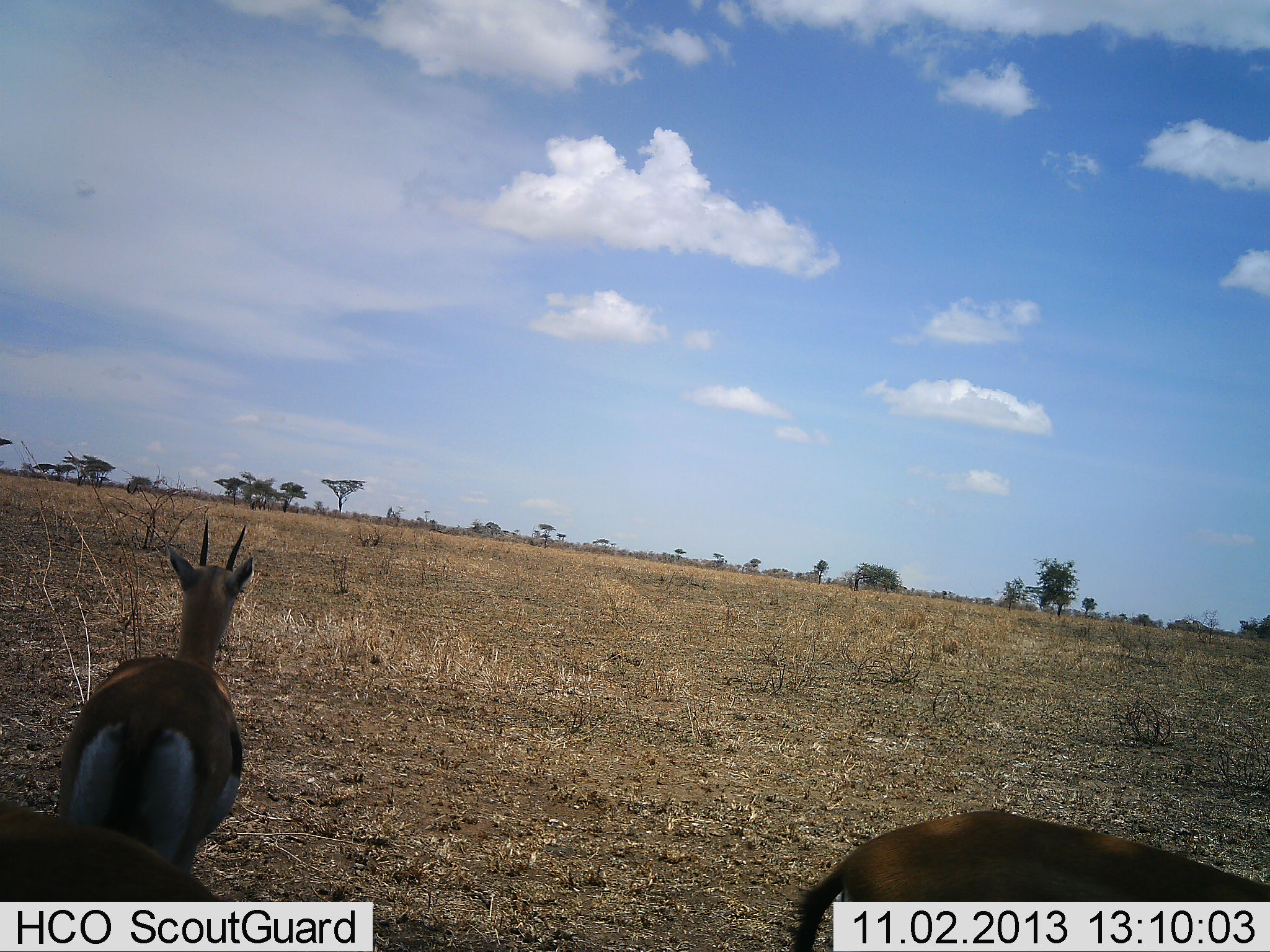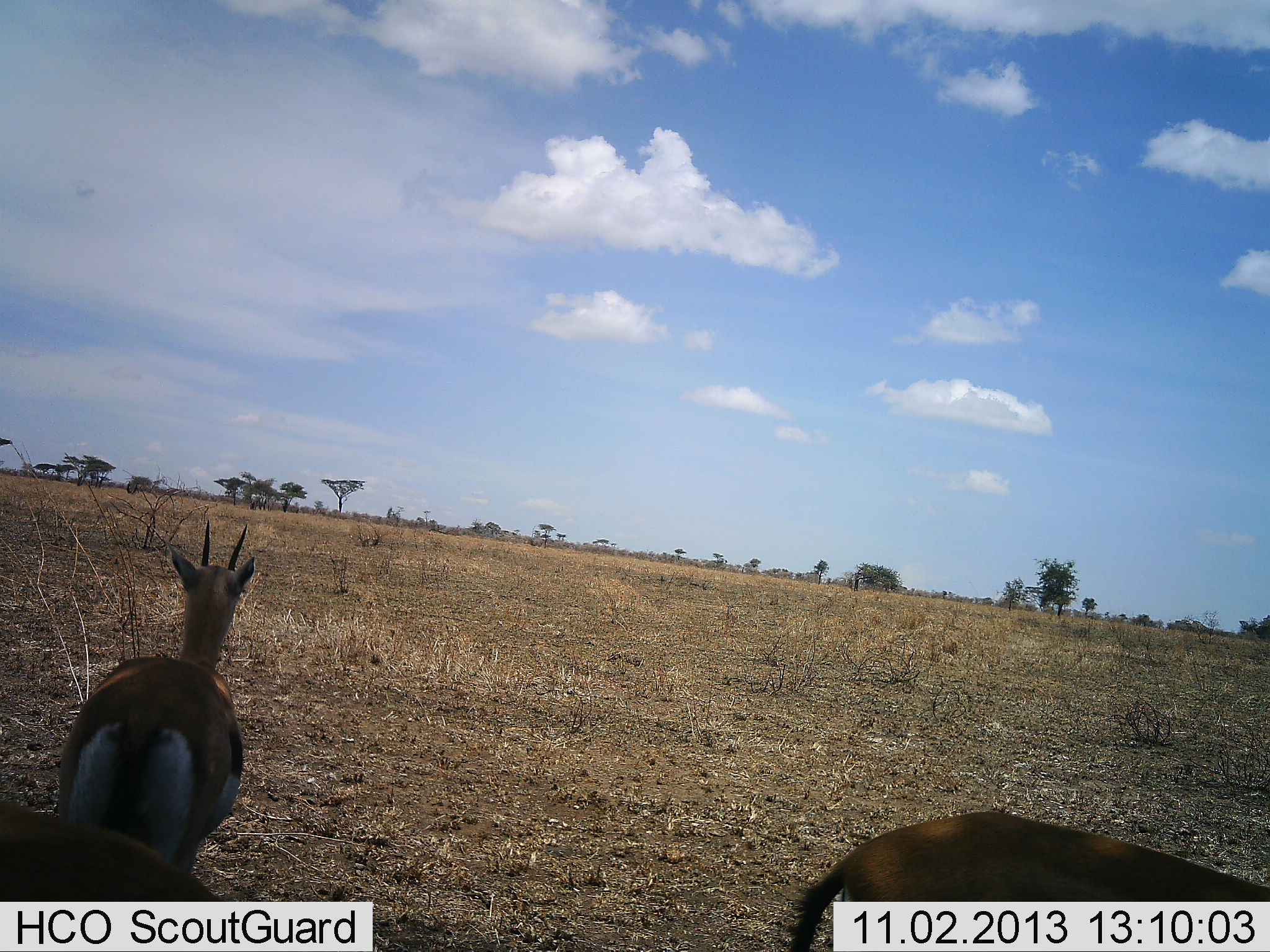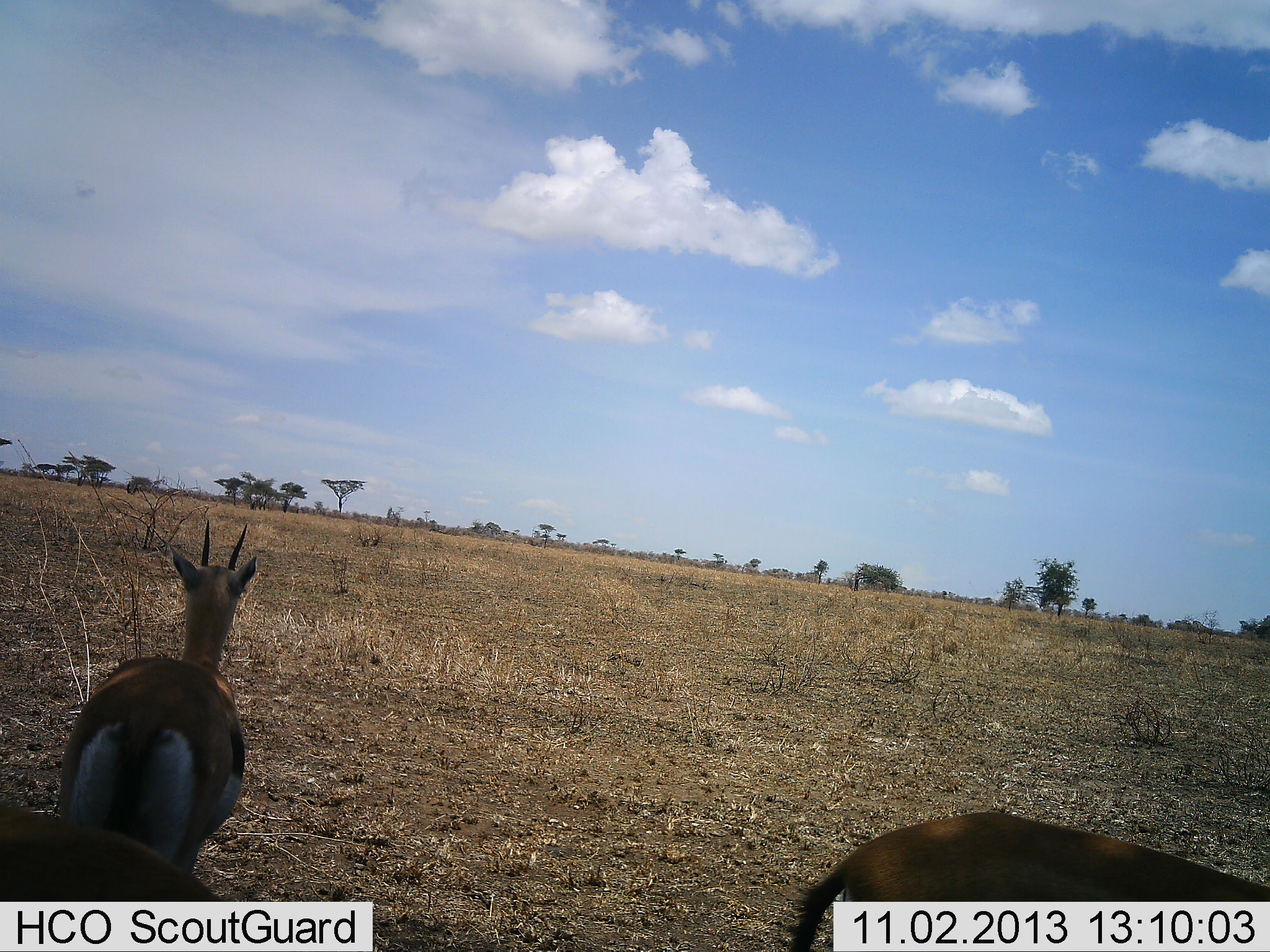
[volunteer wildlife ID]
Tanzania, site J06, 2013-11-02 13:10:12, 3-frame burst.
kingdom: Animalia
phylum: Chordata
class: Mammalia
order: Artiodactyla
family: Bovidae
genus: Eudorcas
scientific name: Eudorcas thomsonii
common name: thomson's gazelle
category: gazellethomsons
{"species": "gazellethomsons (thomson's gazelle) (Eudorcas thomsonii)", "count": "3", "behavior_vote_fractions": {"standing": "94%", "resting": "6%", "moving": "6%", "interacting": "0%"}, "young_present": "0%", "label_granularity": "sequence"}